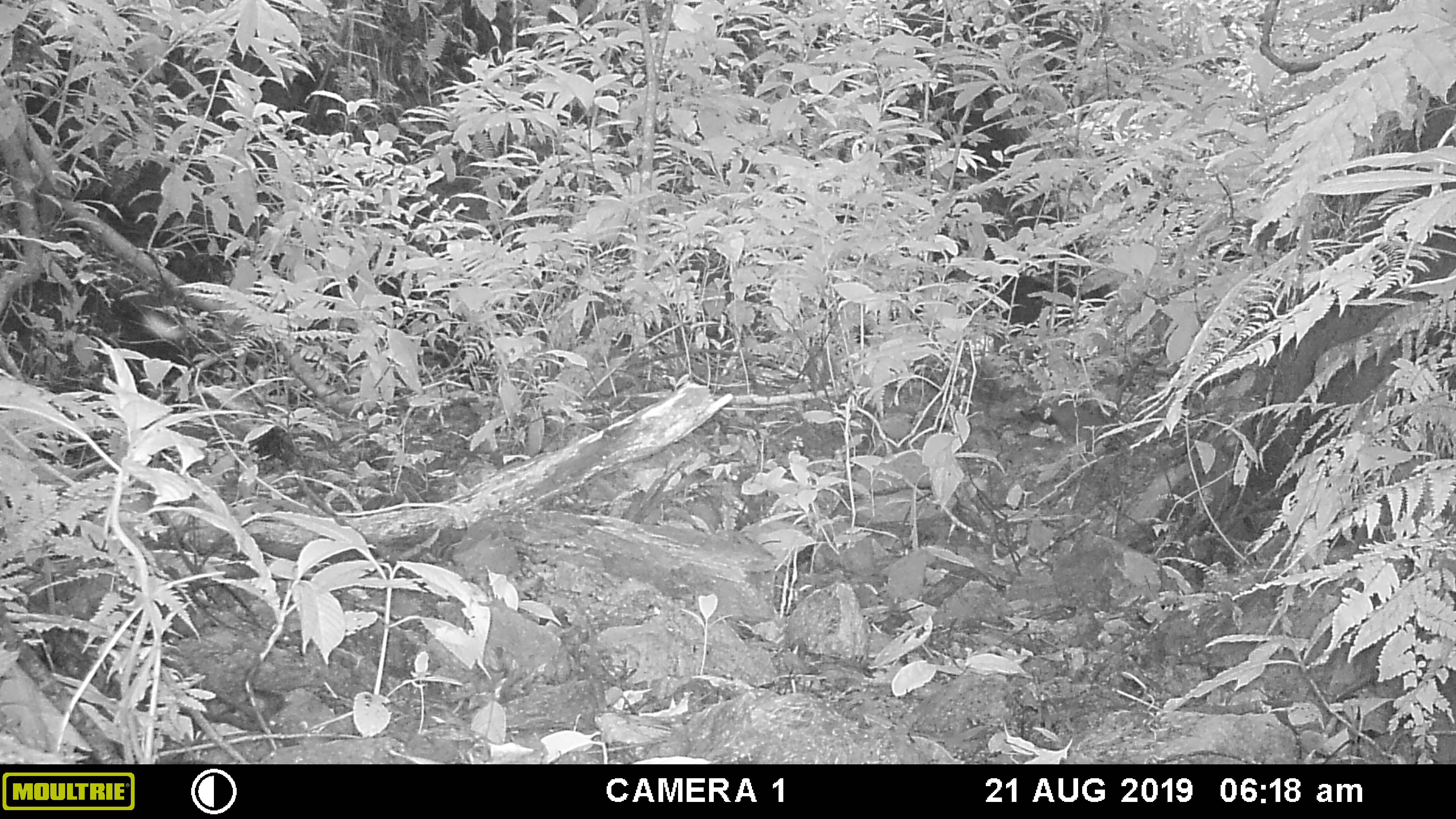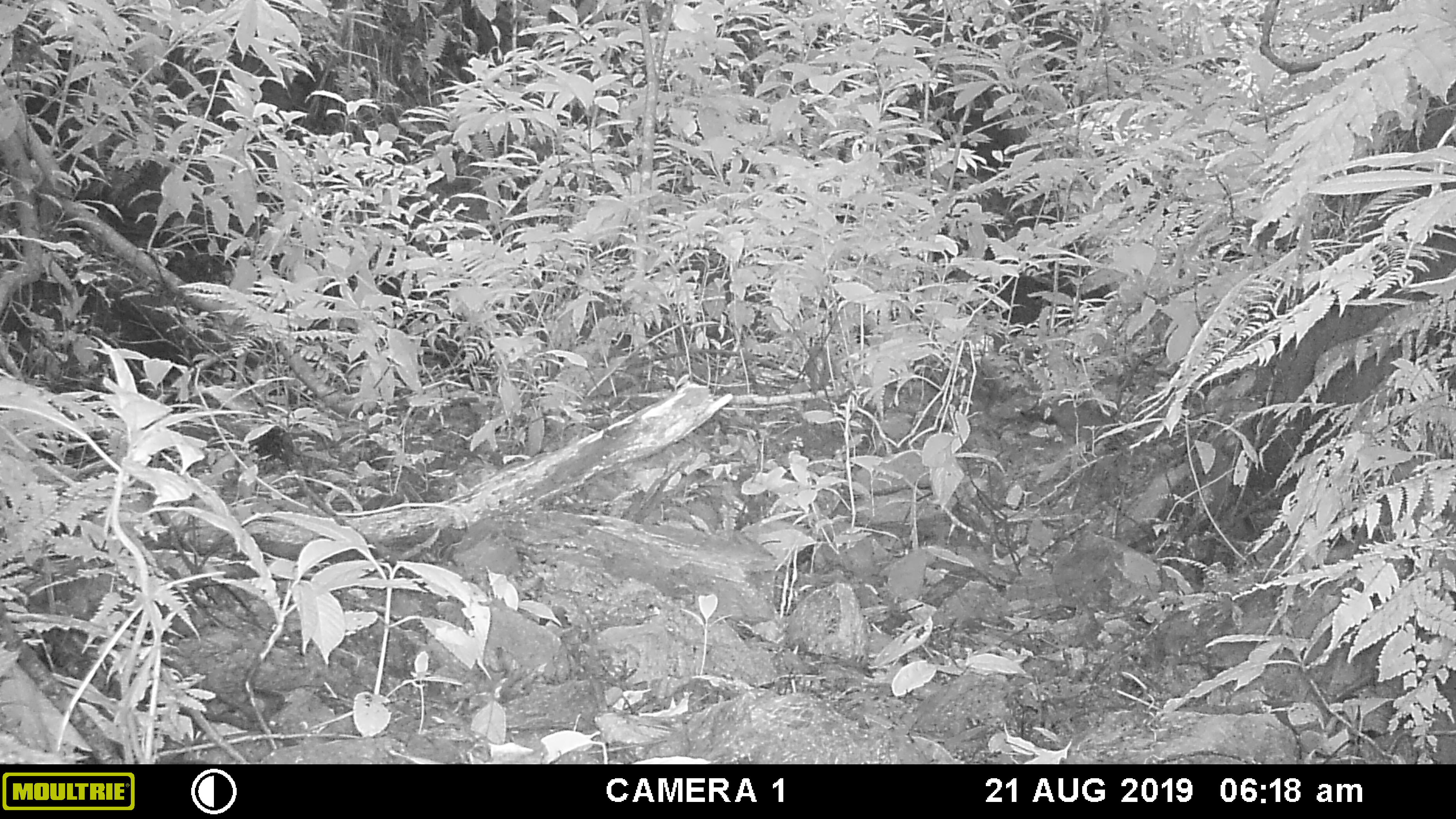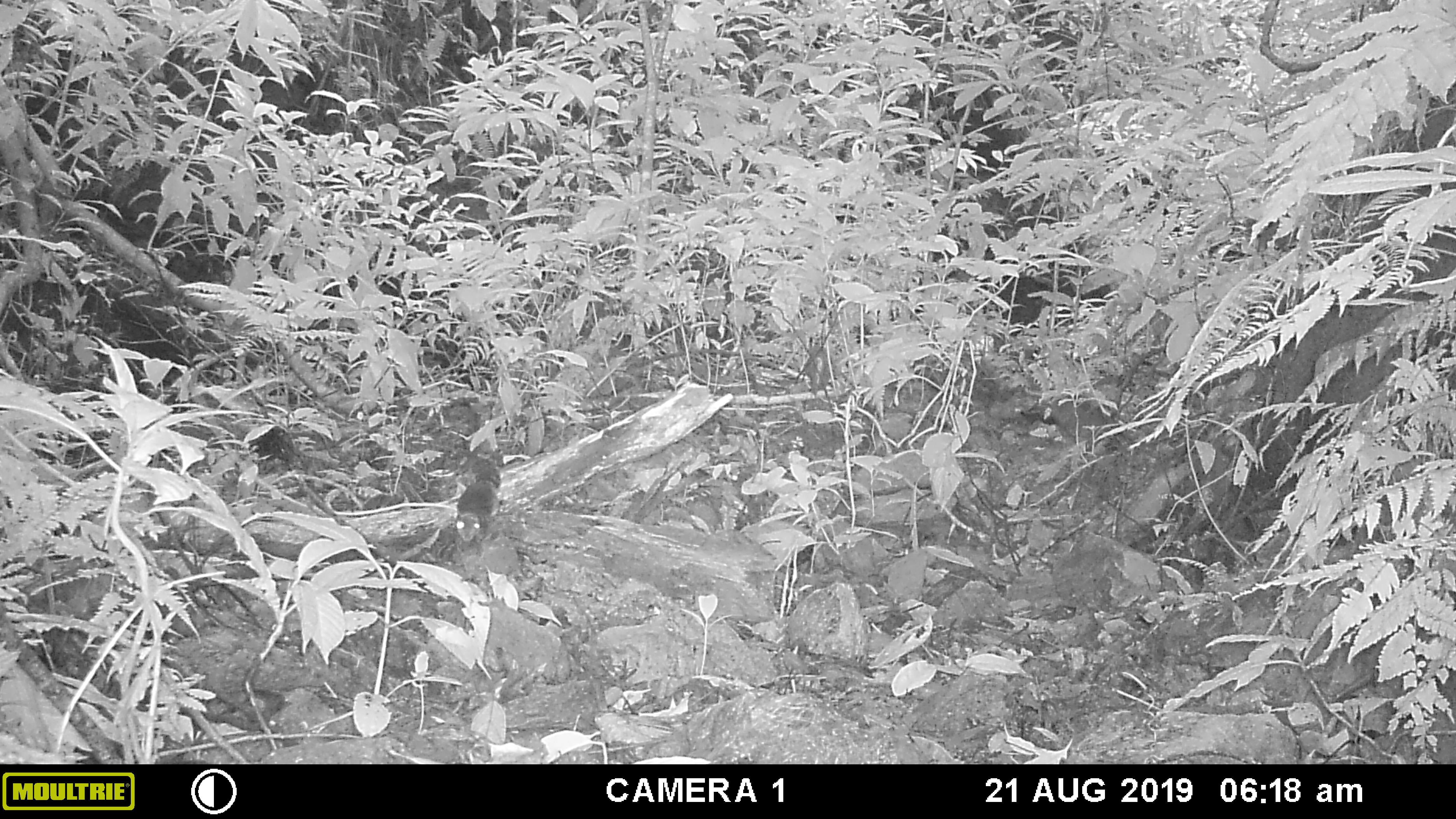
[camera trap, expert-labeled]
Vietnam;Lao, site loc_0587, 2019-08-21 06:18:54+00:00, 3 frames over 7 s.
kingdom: Animalia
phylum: Chordata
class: Mammalia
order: Rodentia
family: Sciuridae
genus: Dremomys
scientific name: Dremomys rufigenis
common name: red-cheeked squirrel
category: red cheeked squirrel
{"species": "red cheeked squirrel (red-cheeked squirrel) (Dremomys rufigenis)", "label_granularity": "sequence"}